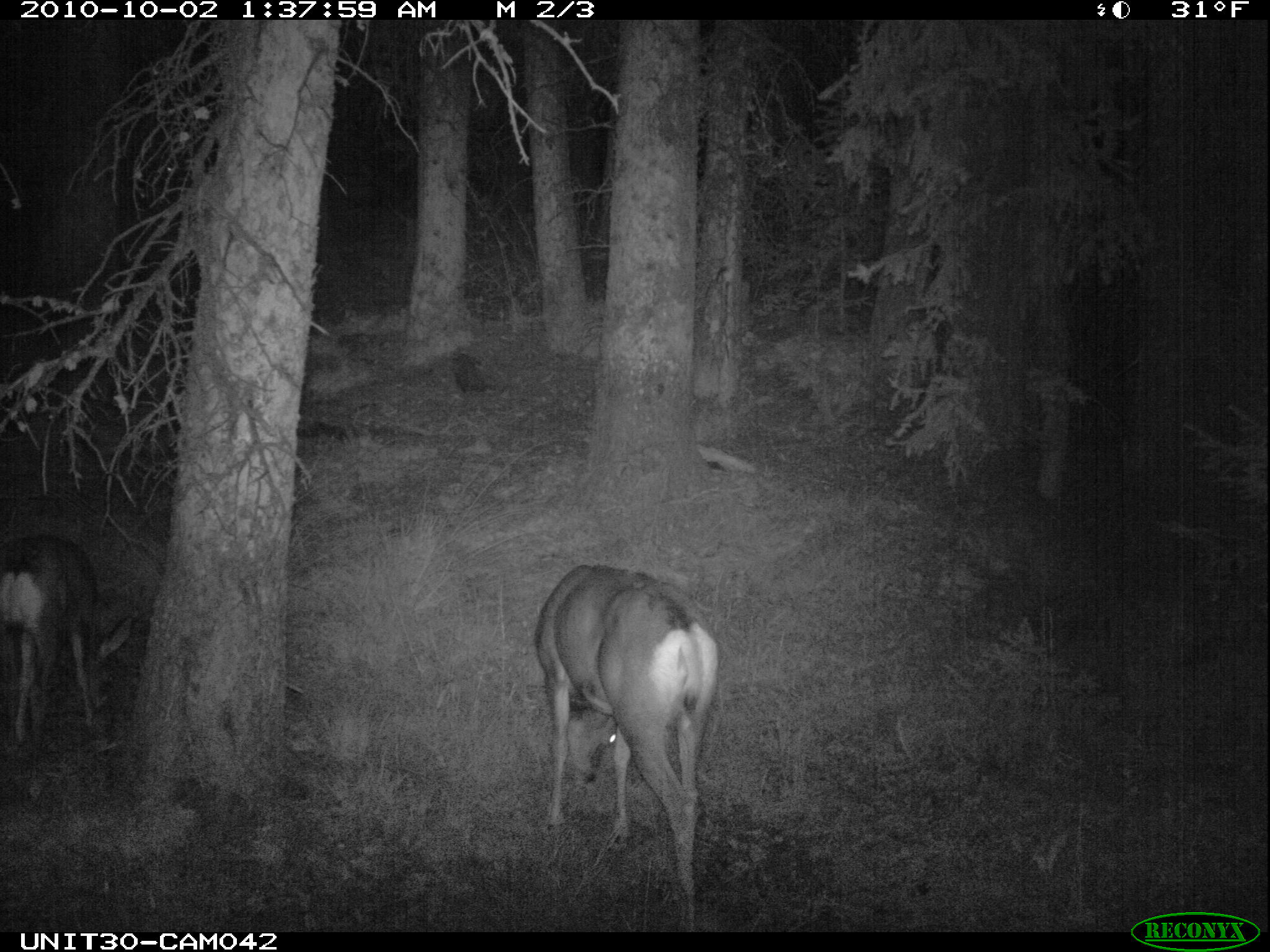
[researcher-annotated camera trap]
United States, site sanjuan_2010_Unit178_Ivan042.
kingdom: Animalia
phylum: Chordata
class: Mammalia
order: Artiodactyla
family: Cervidae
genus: Odocoileus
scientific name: Odocoileus hemionus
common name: mule deer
Odocoileus hemionus (mule deer).